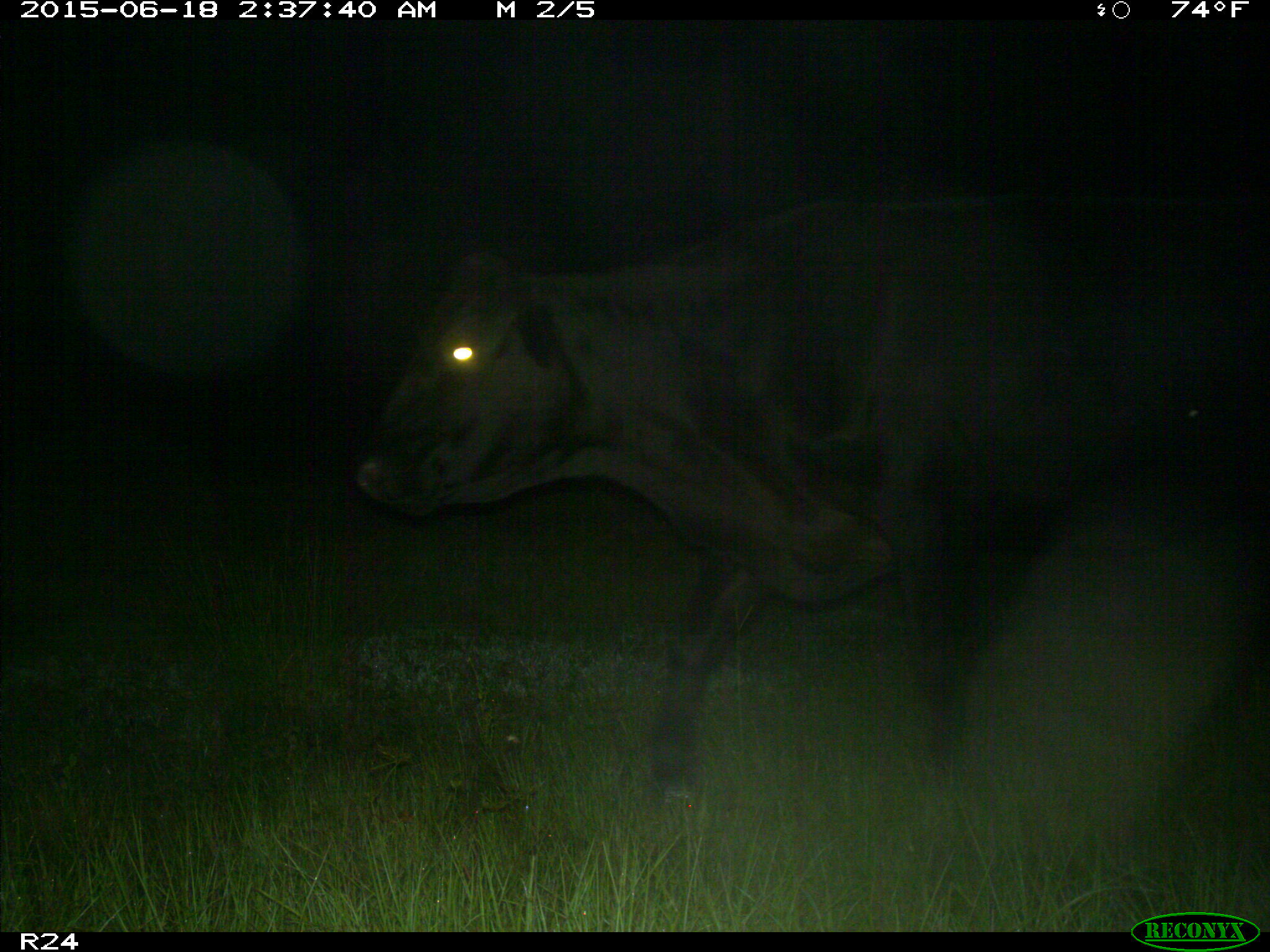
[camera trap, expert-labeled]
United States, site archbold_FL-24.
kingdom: Animalia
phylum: Chordata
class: Mammalia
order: Artiodactyla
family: Bovidae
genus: Bos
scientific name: Bos taurus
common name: domestic cow